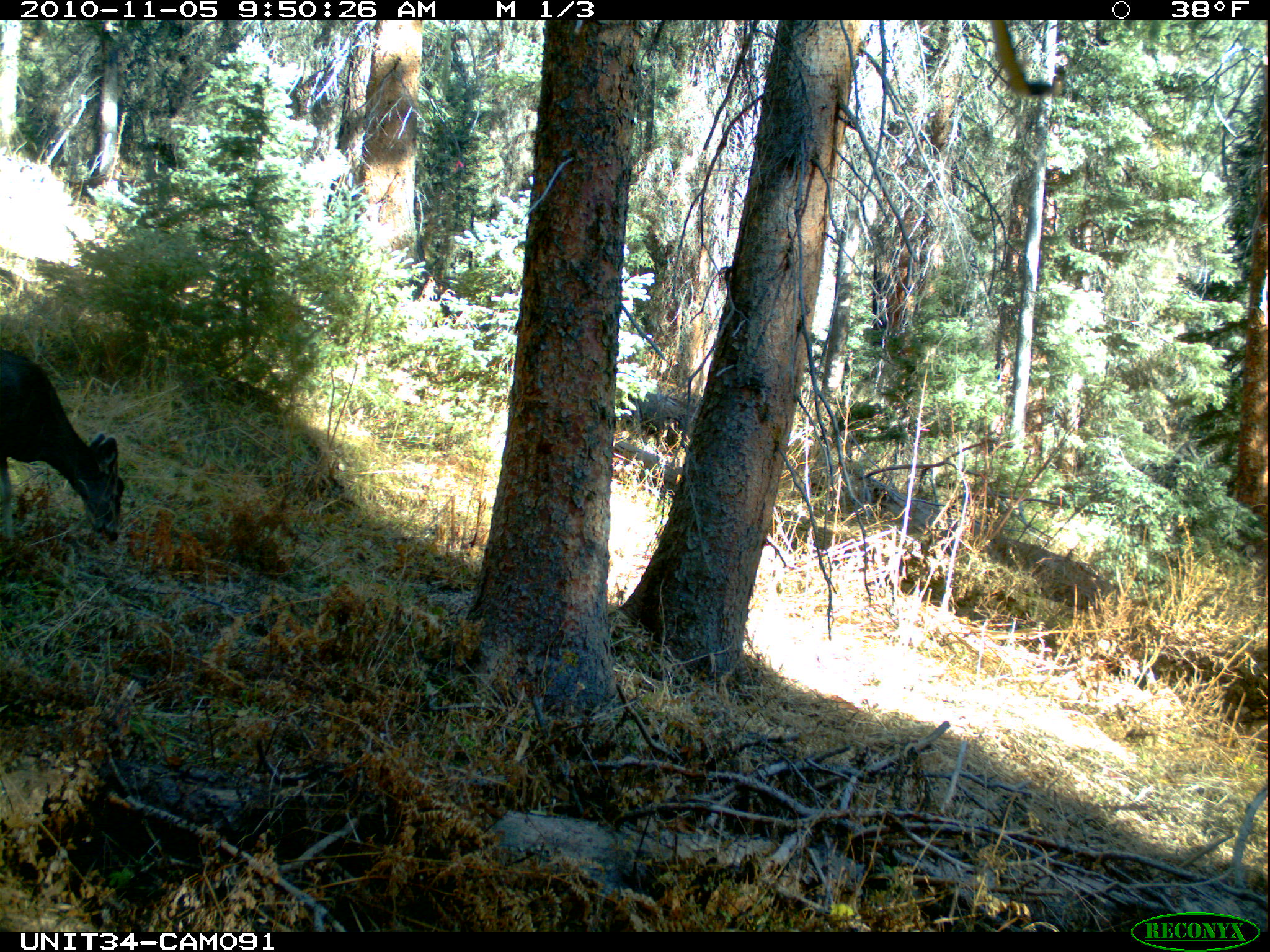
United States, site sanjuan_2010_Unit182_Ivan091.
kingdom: Animalia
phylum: Chordata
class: Mammalia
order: Artiodactyla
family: Cervidae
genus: Odocoileus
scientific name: Odocoileus hemionus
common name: mule deer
Odocoileus hemionus (mule deer).